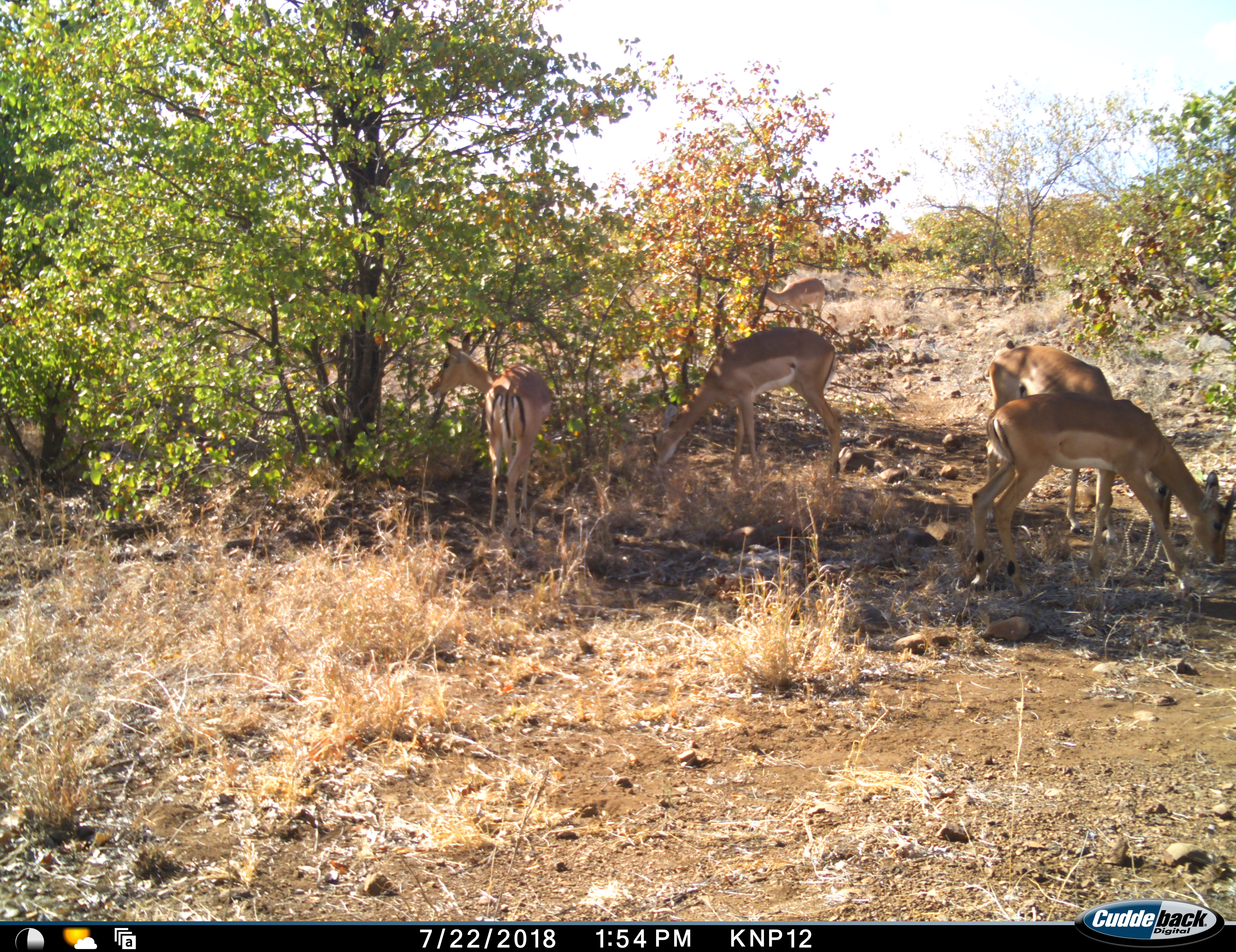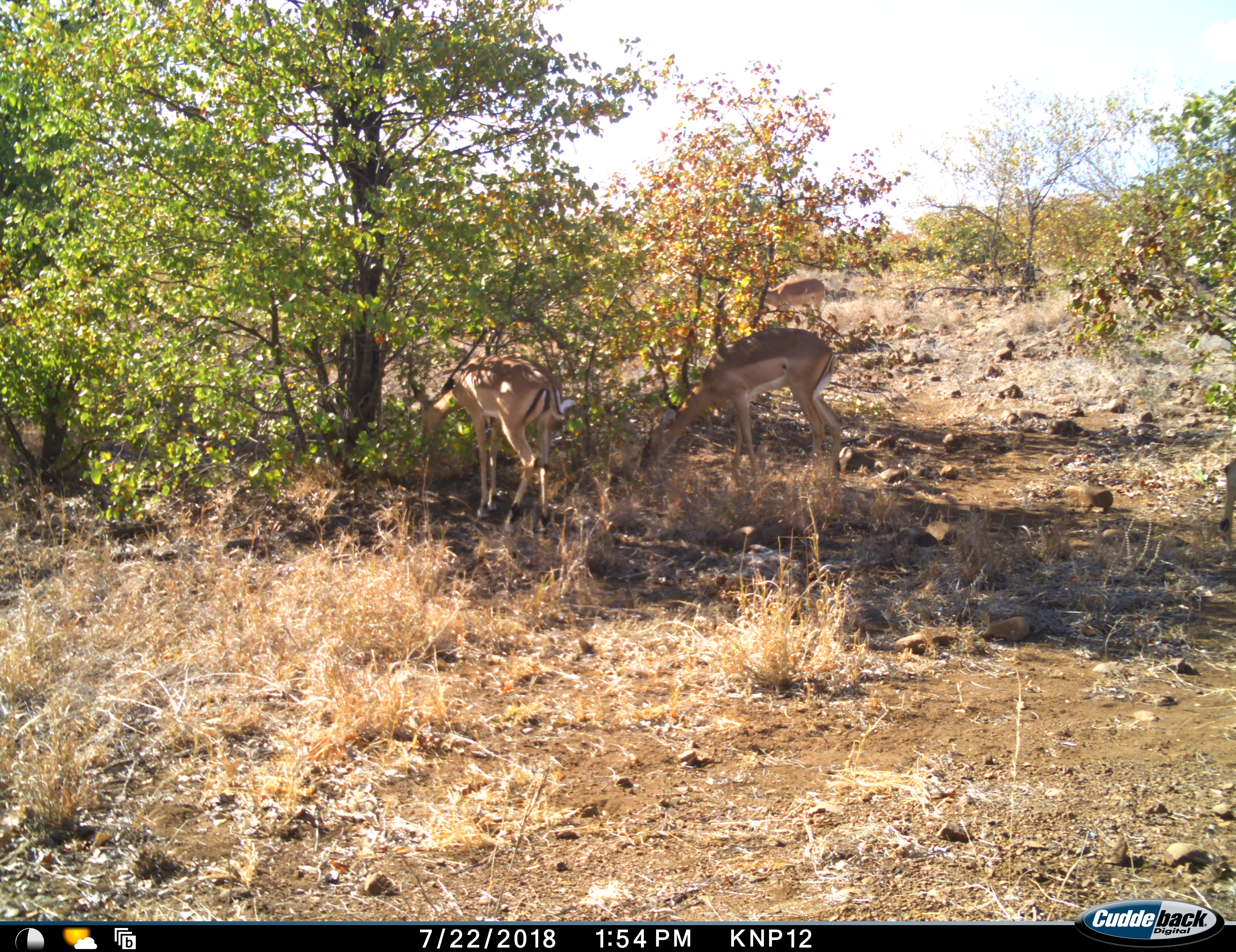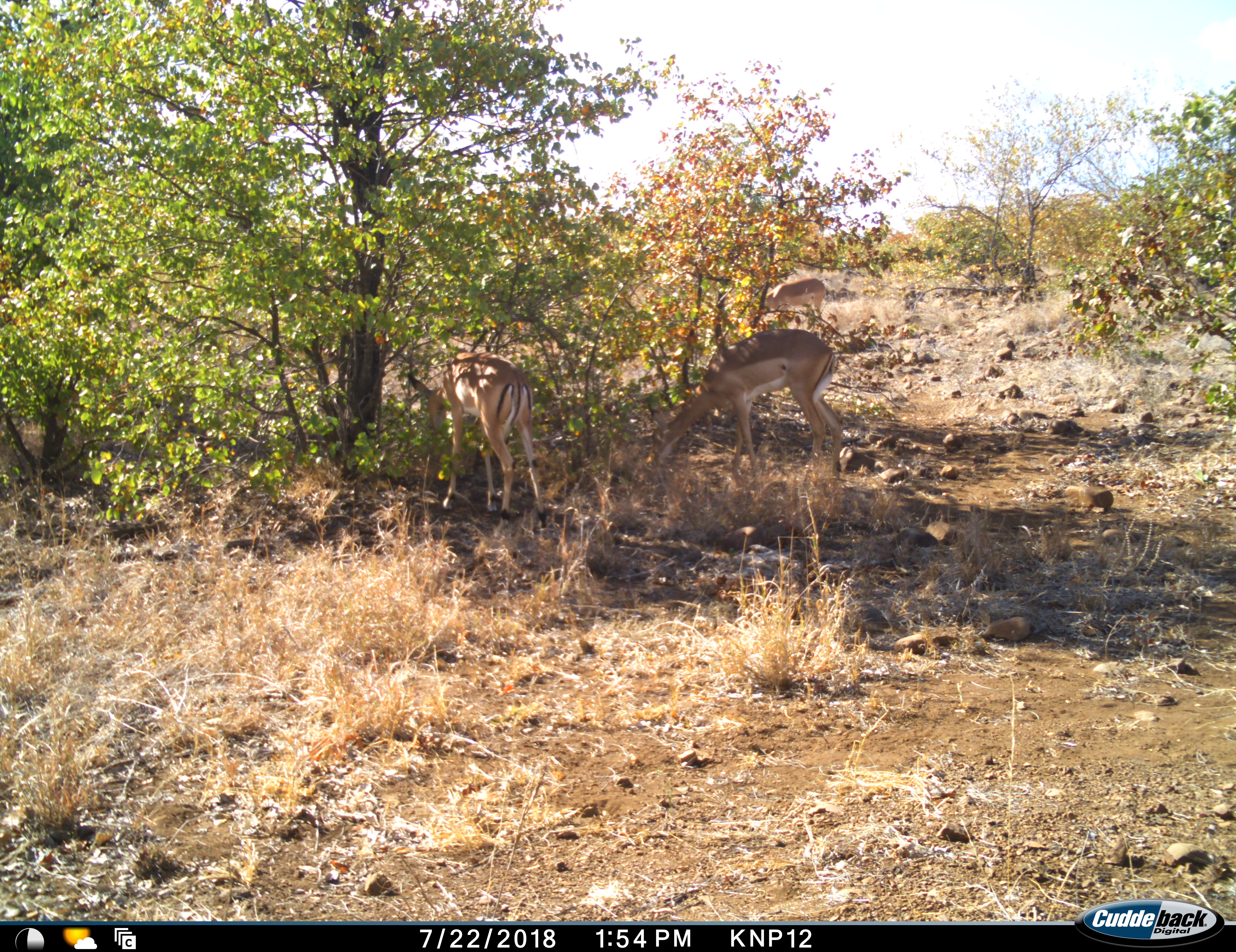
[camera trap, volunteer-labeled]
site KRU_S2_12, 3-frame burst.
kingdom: Animalia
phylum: Chordata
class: Mammalia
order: Artiodactyla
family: Bovidae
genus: Aepyceros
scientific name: Aepyceros melampus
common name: impala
Impala (Aepyceros melampus), count 5. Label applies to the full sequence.